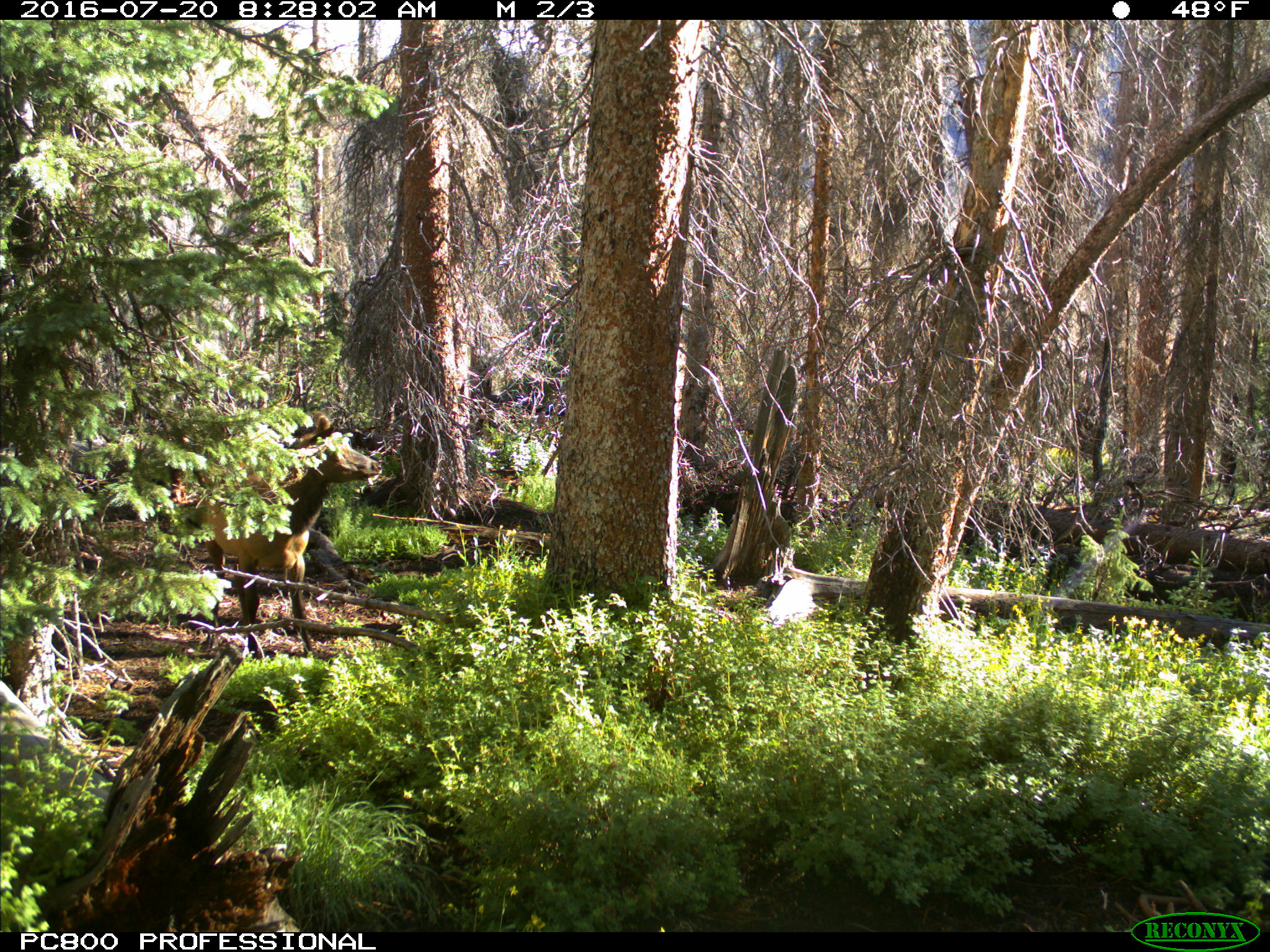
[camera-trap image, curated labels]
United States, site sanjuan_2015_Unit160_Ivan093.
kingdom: Animalia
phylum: Chordata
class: Mammalia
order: Artiodactyla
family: Cervidae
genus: Cervus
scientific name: Cervus elaphus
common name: red deer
Cervus elaphus (red deer).